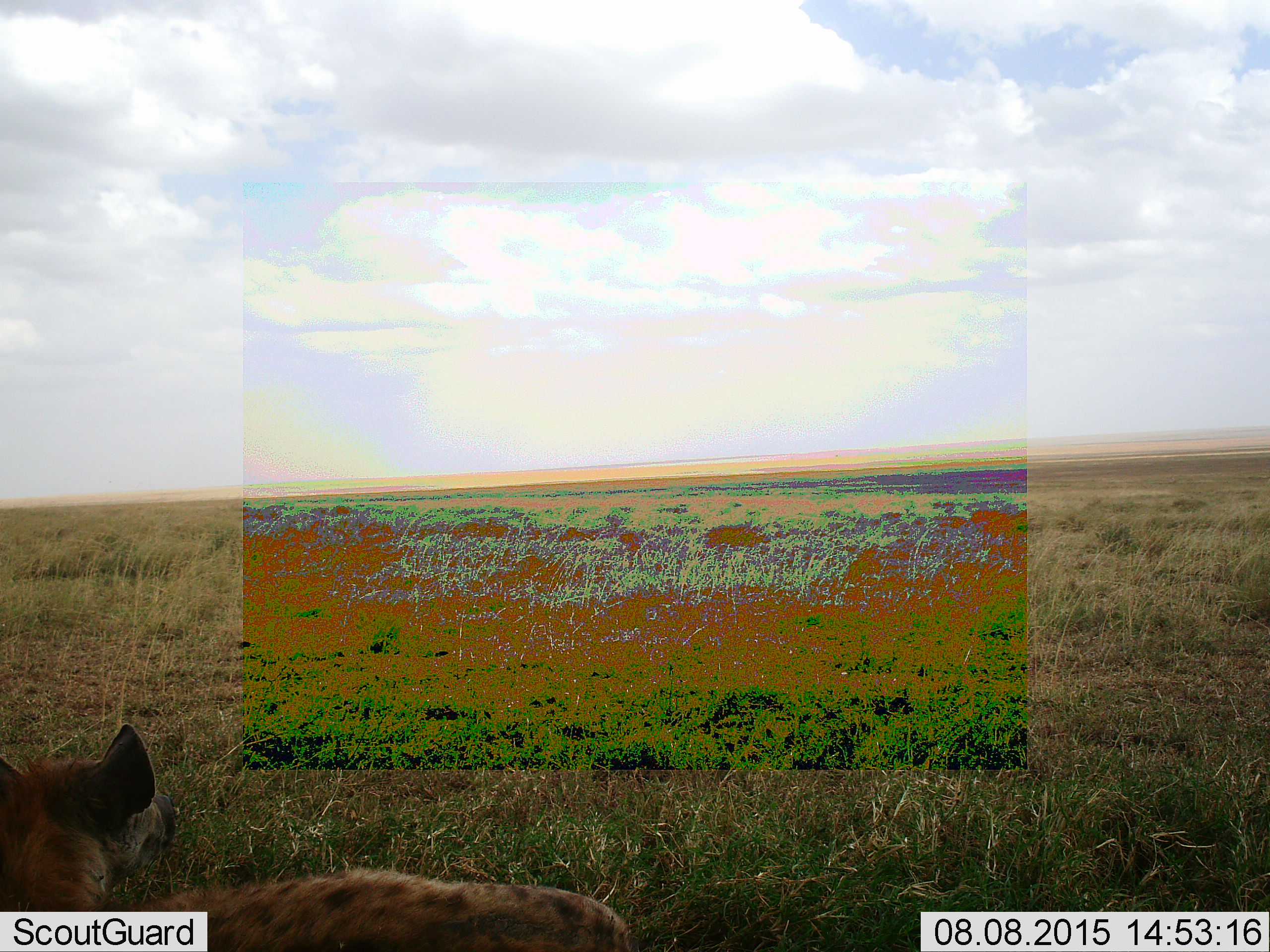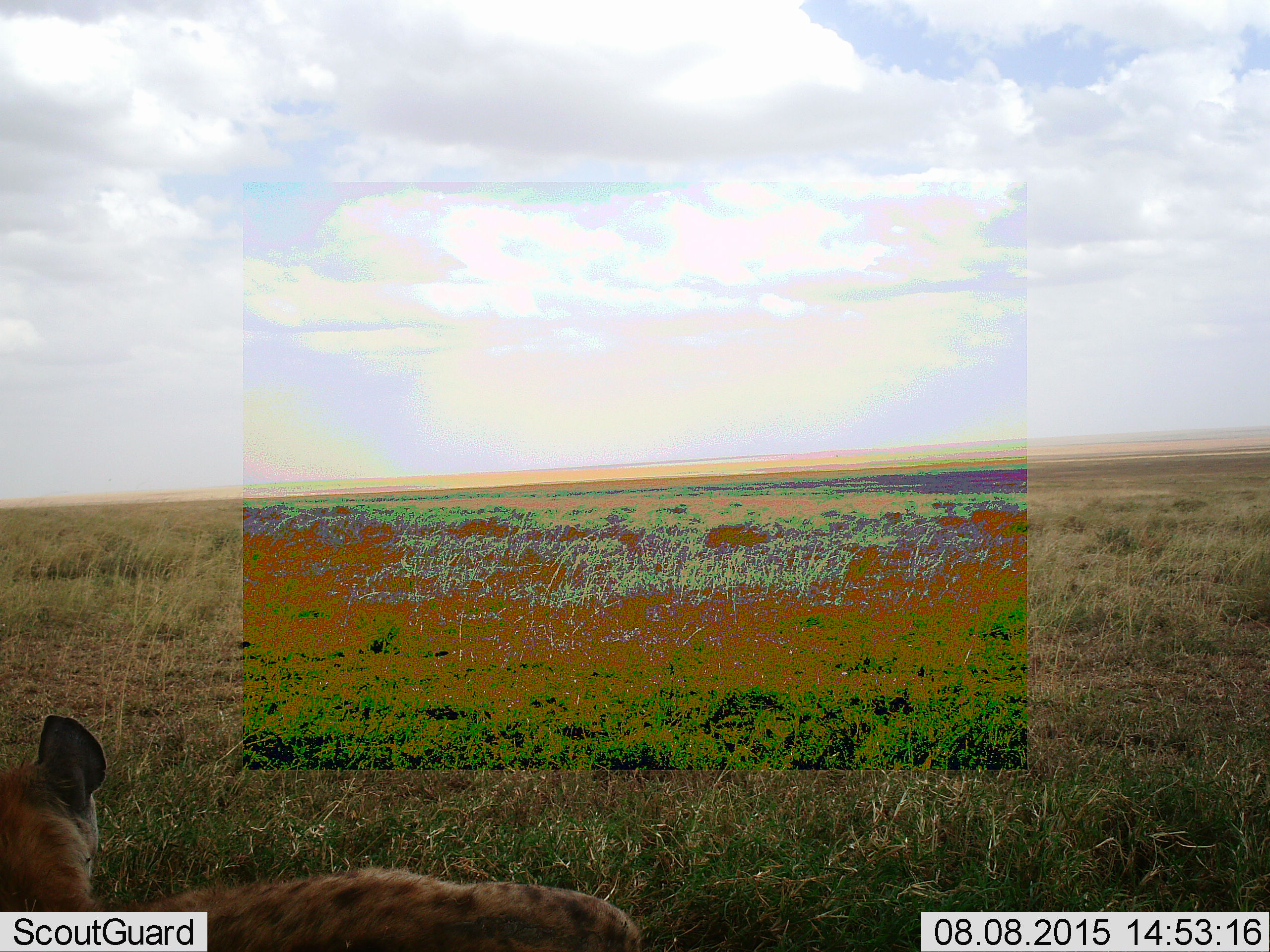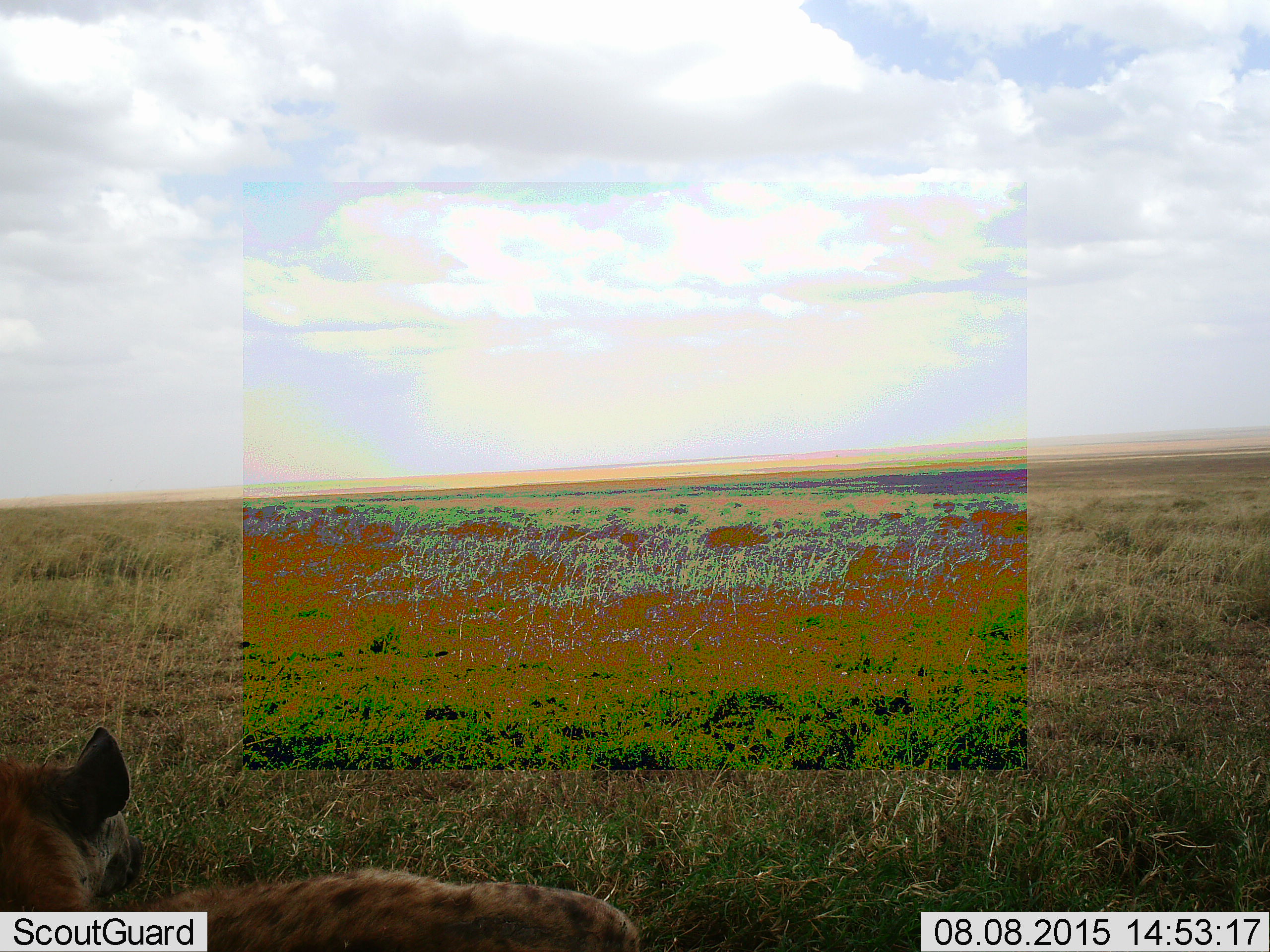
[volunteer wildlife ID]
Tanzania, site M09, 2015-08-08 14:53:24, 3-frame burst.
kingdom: Animalia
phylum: Chordata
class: Mammalia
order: Carnivora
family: Hyaenidae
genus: Crocuta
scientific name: Crocuta crocuta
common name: spotted hyena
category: hyenaspotted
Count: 1.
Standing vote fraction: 50%.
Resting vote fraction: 50%.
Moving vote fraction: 0%.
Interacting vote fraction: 0%.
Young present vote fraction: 0%.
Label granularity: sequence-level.